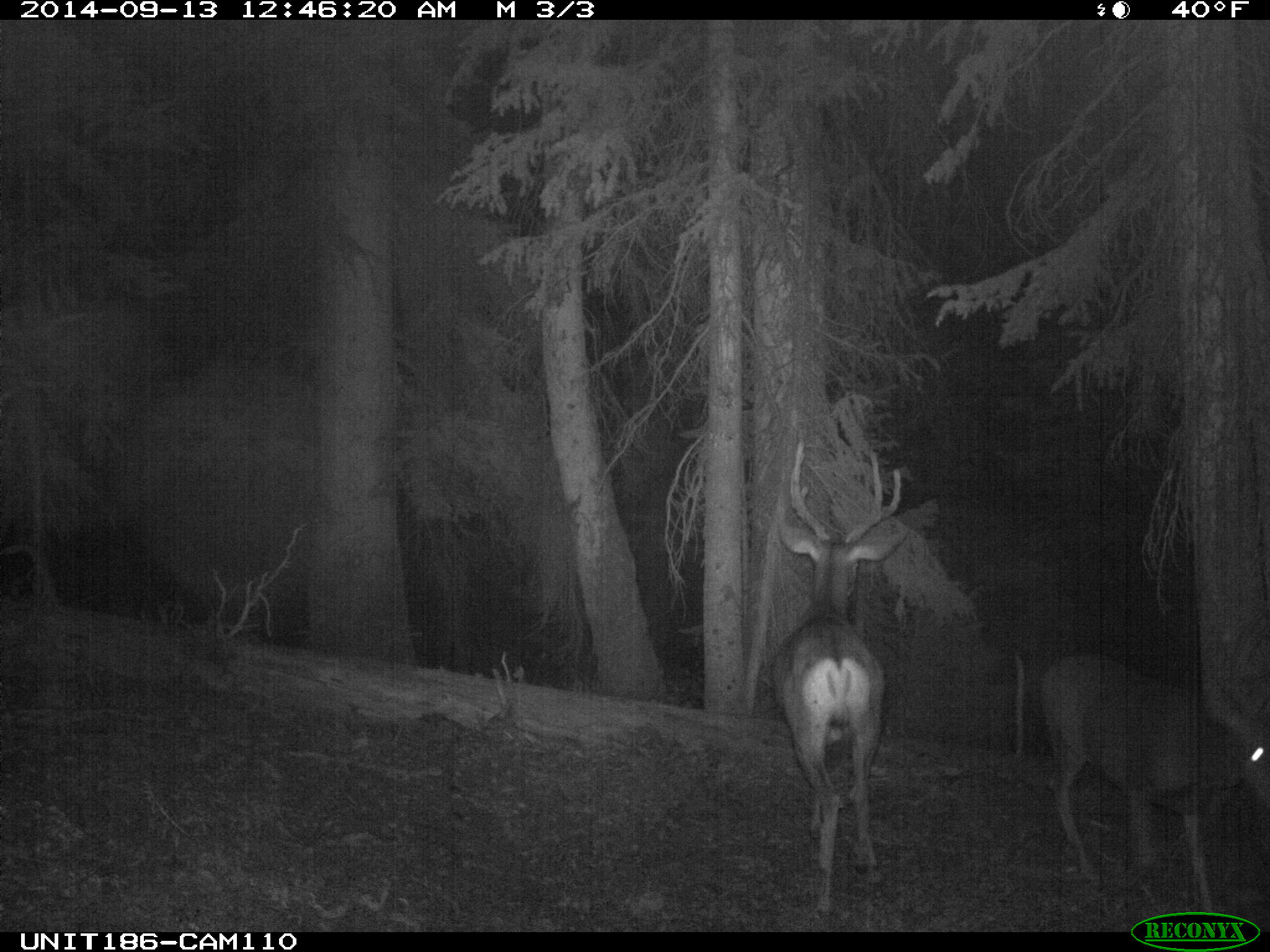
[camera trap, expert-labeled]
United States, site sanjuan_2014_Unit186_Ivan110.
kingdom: Animalia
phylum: Chordata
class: Mammalia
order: Artiodactyla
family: Cervidae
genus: Odocoileus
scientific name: Odocoileus hemionus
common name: mule deer